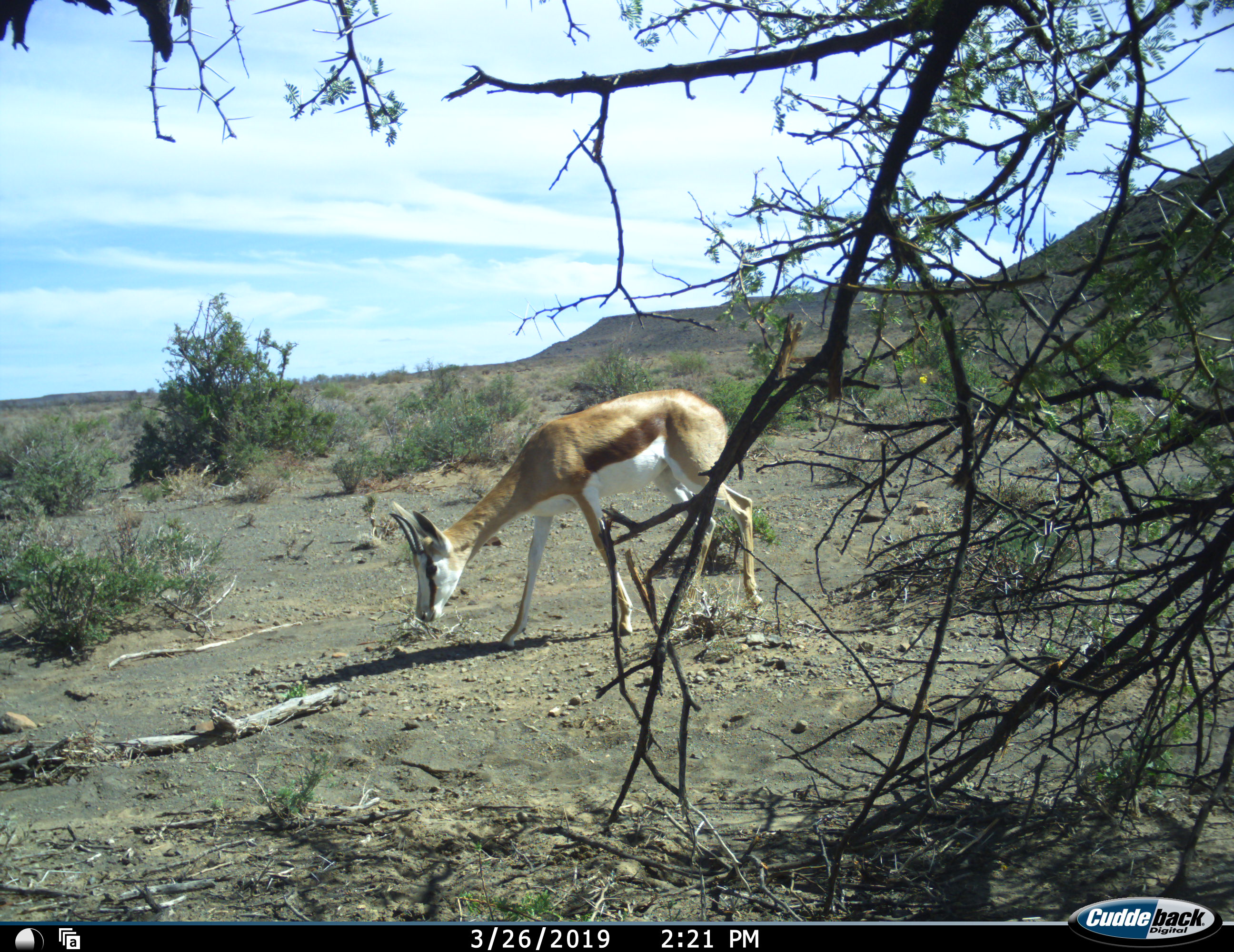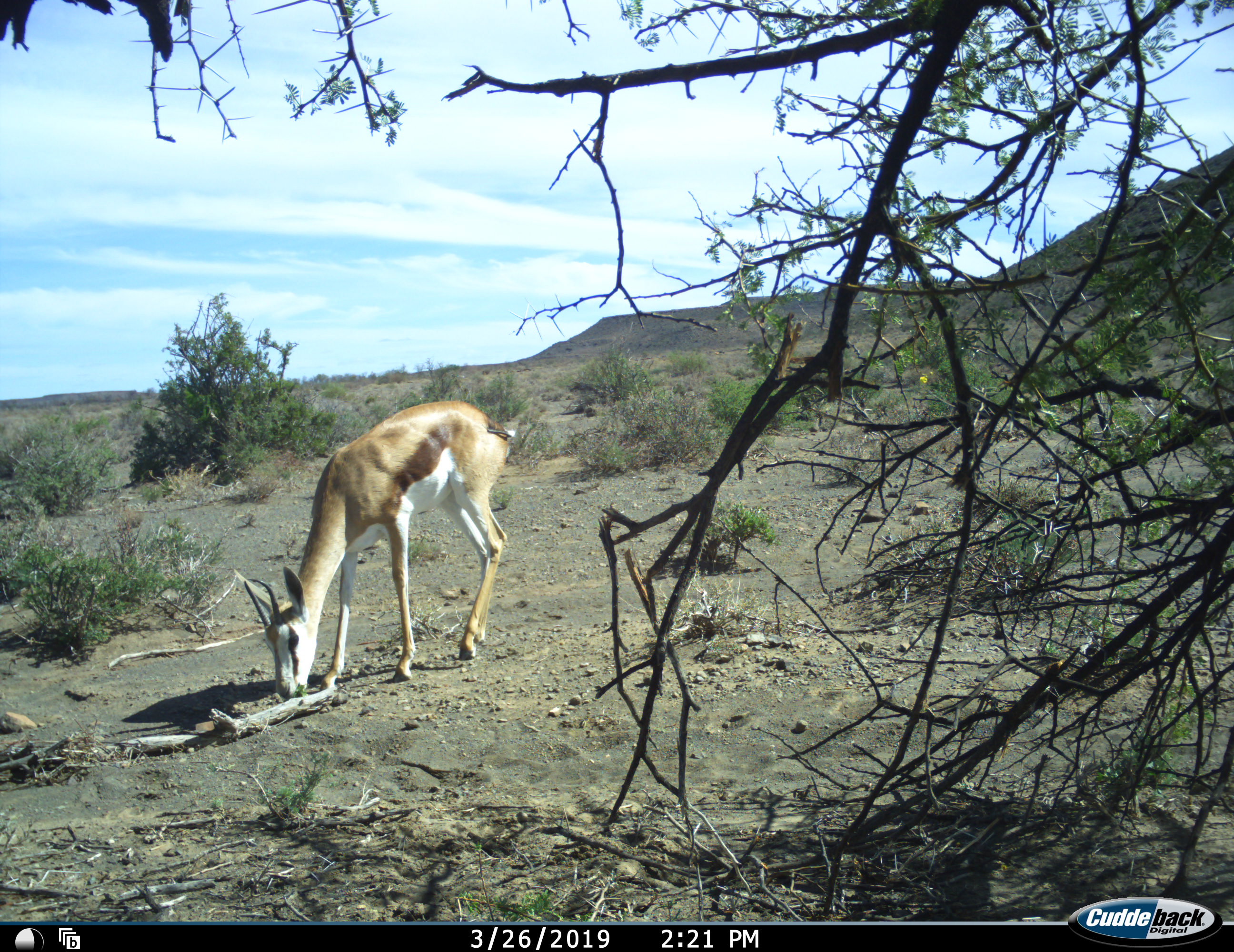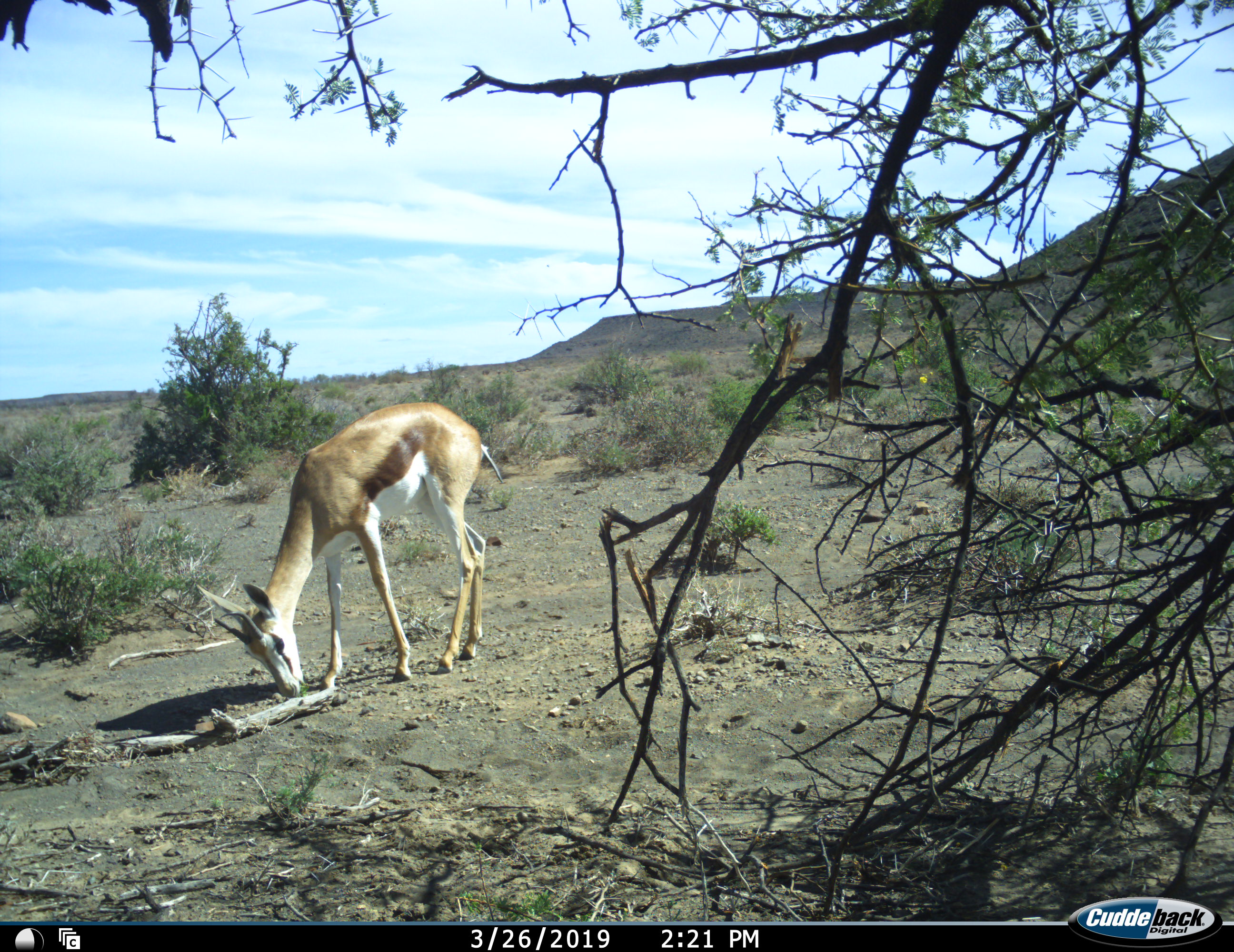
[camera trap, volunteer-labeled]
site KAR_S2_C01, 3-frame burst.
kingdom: Animalia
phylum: Chordata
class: Mammalia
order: Artiodactyla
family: Bovidae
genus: Antidorcas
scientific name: Antidorcas marsupialis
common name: springbok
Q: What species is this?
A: Springbok (Antidorcas marsupialis).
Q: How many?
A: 1.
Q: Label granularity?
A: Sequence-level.